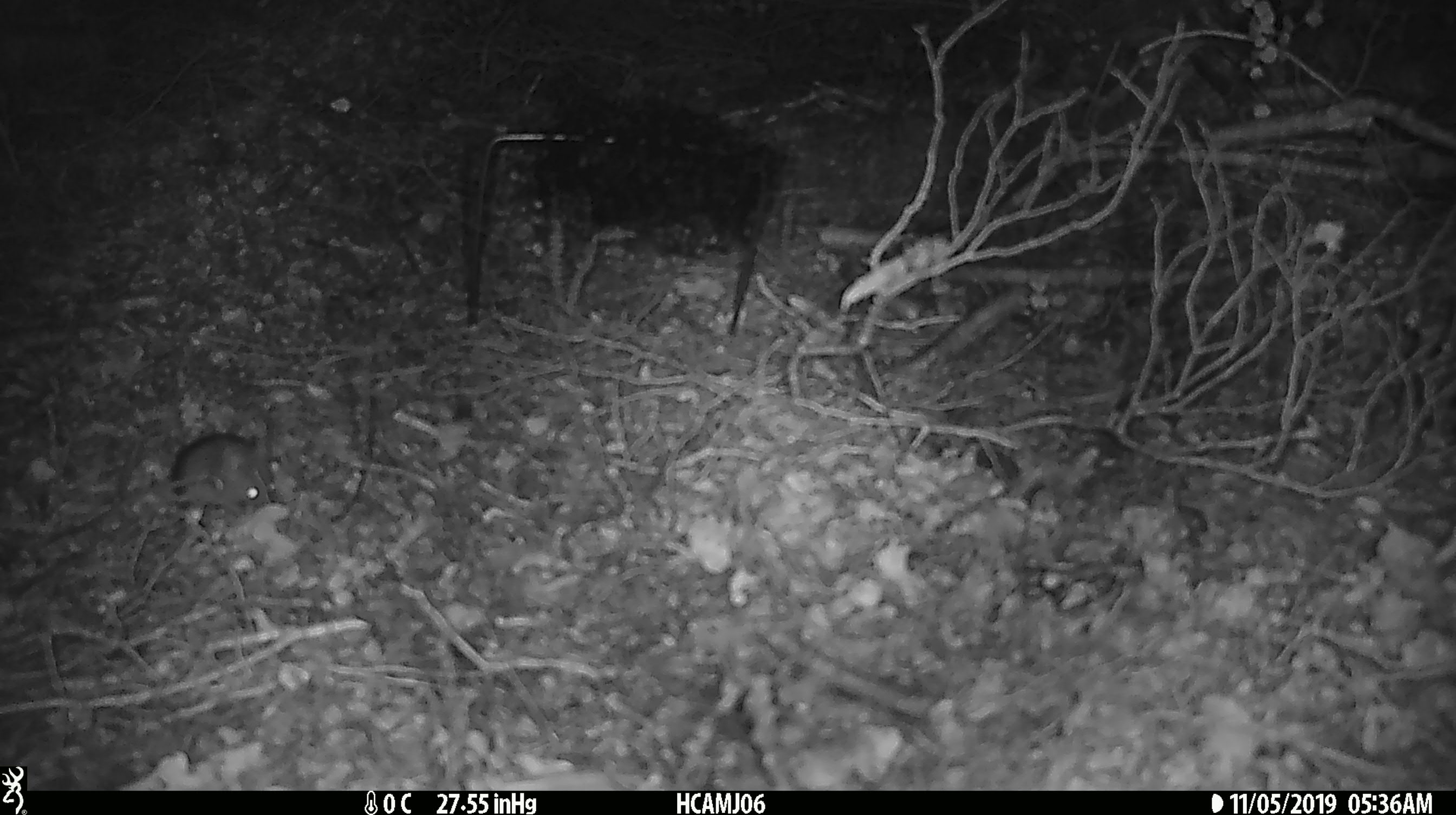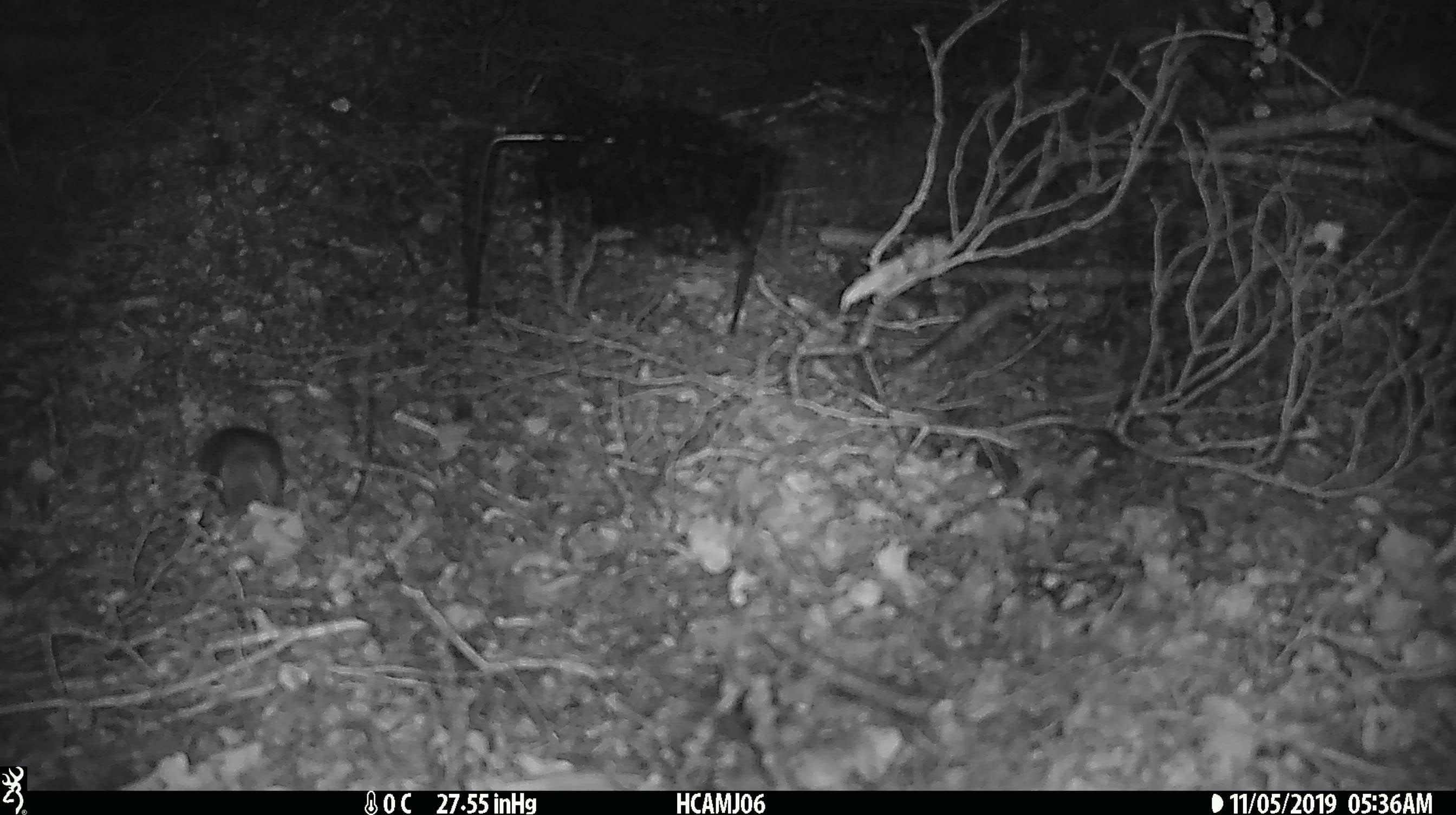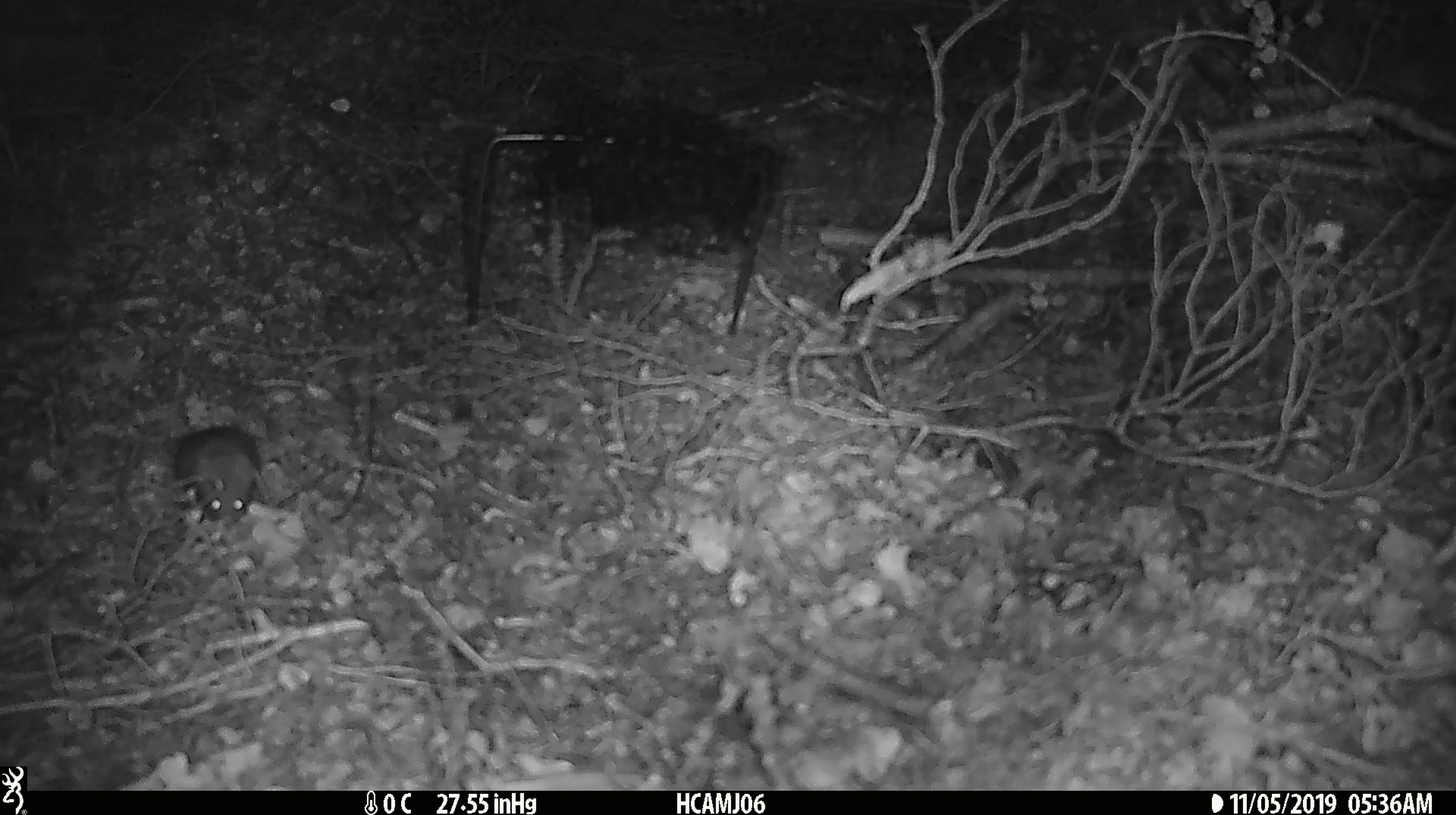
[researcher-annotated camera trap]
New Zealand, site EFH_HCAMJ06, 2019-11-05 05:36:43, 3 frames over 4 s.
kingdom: Animalia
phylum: Chordata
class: Mammalia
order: Rodentia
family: Muridae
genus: Mus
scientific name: Mus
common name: mouse